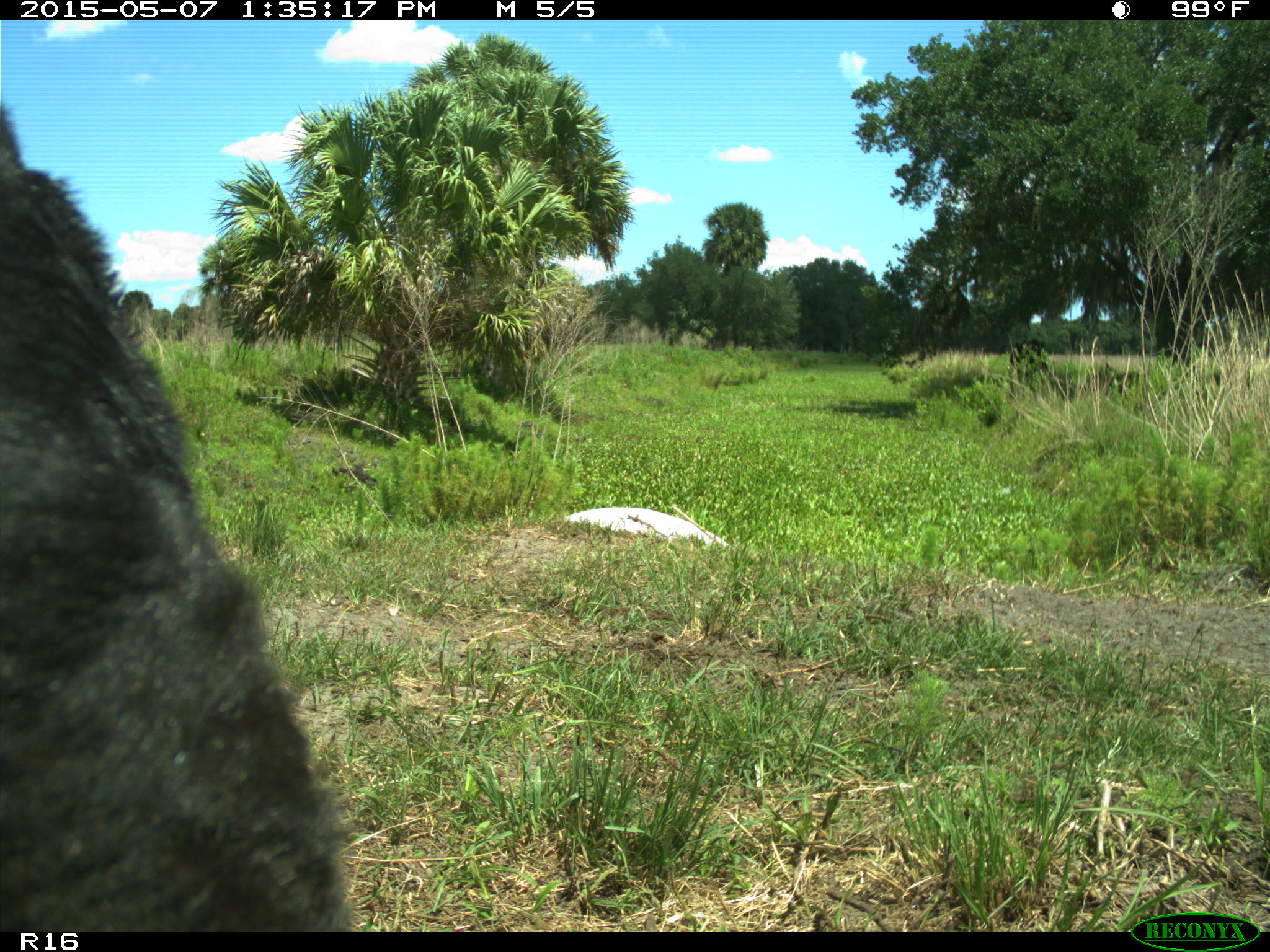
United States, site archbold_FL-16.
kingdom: Animalia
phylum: Chordata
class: Mammalia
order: Artiodactyla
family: Bovidae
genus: Bos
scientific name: Bos taurus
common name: domestic cow